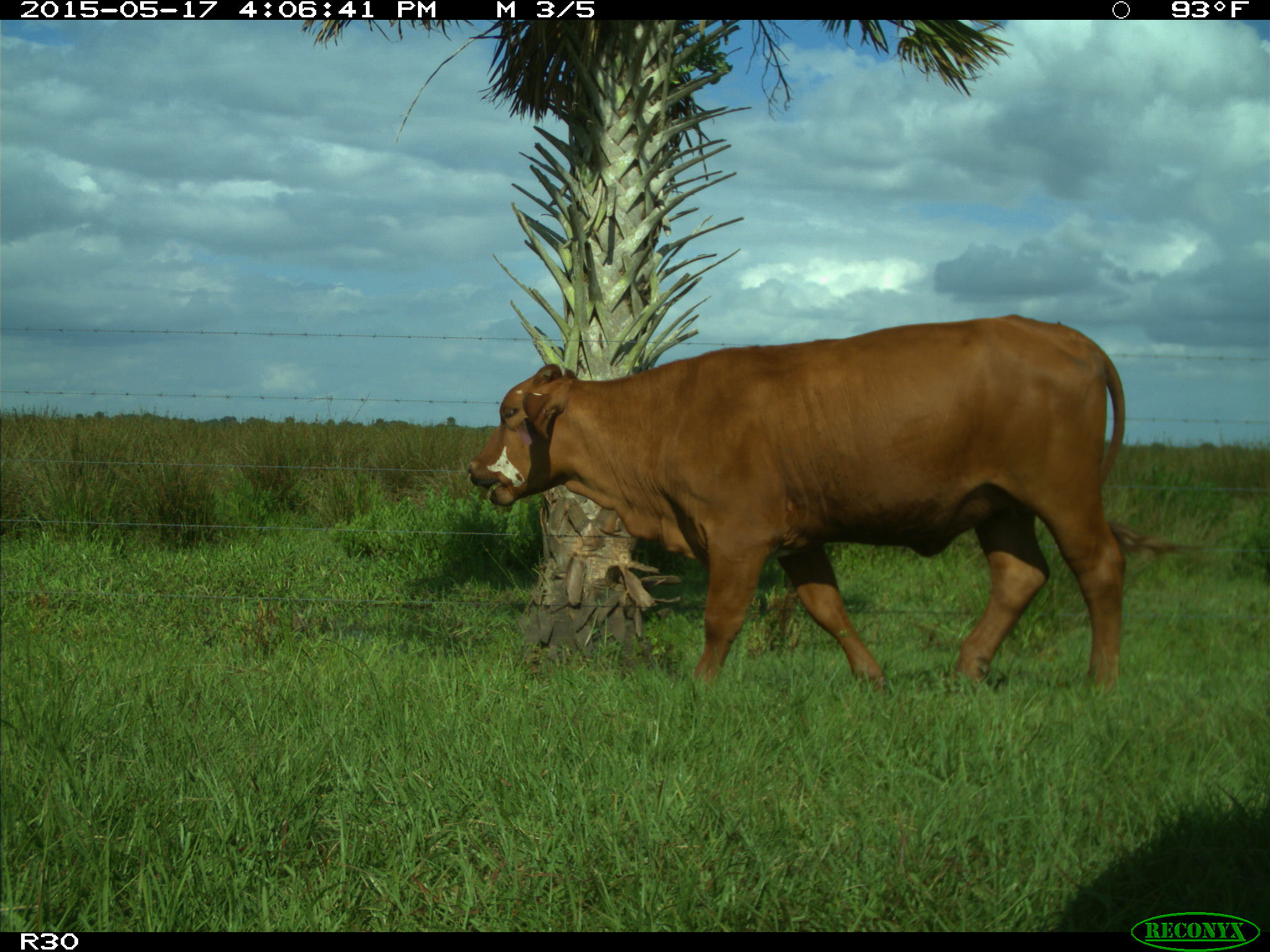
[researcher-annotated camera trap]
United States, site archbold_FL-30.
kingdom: Animalia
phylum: Chordata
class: Mammalia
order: Artiodactyla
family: Bovidae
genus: Bos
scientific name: Bos taurus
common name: domestic cow